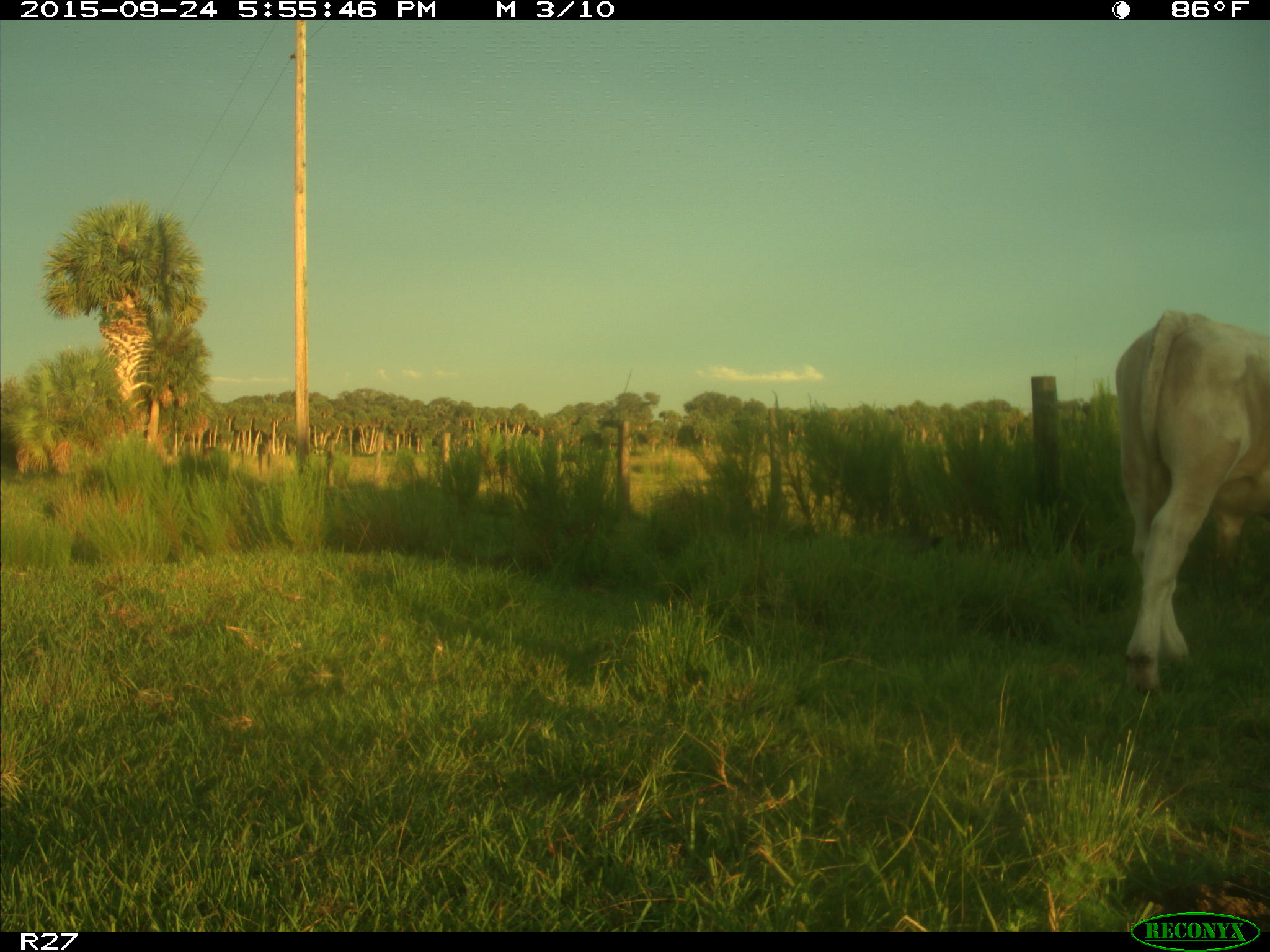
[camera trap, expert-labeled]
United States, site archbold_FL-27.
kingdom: Animalia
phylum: Chordata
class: Mammalia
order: Artiodactyla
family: Bovidae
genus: Bos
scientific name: Bos taurus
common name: domestic cow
Bos taurus (domestic cow).